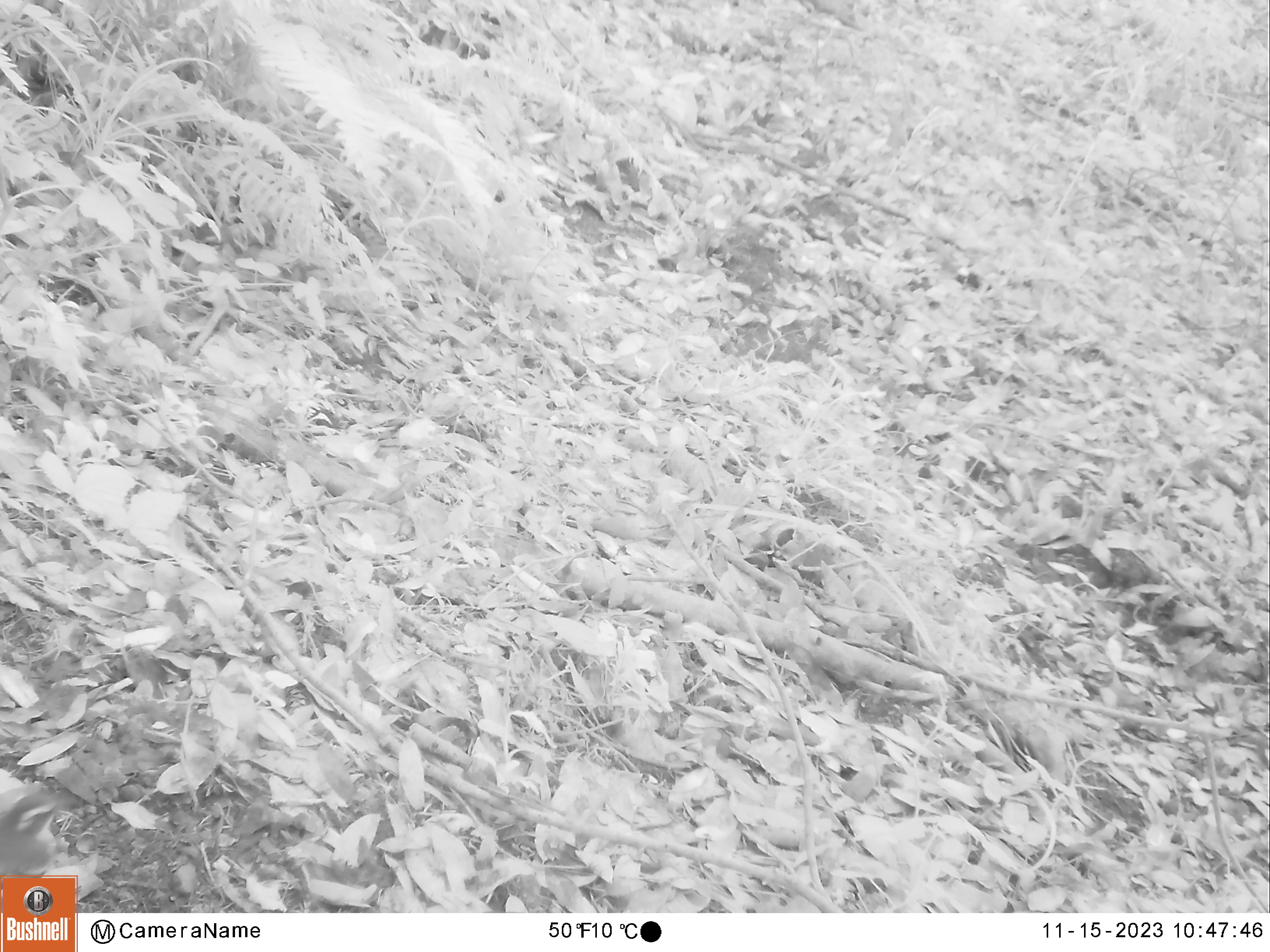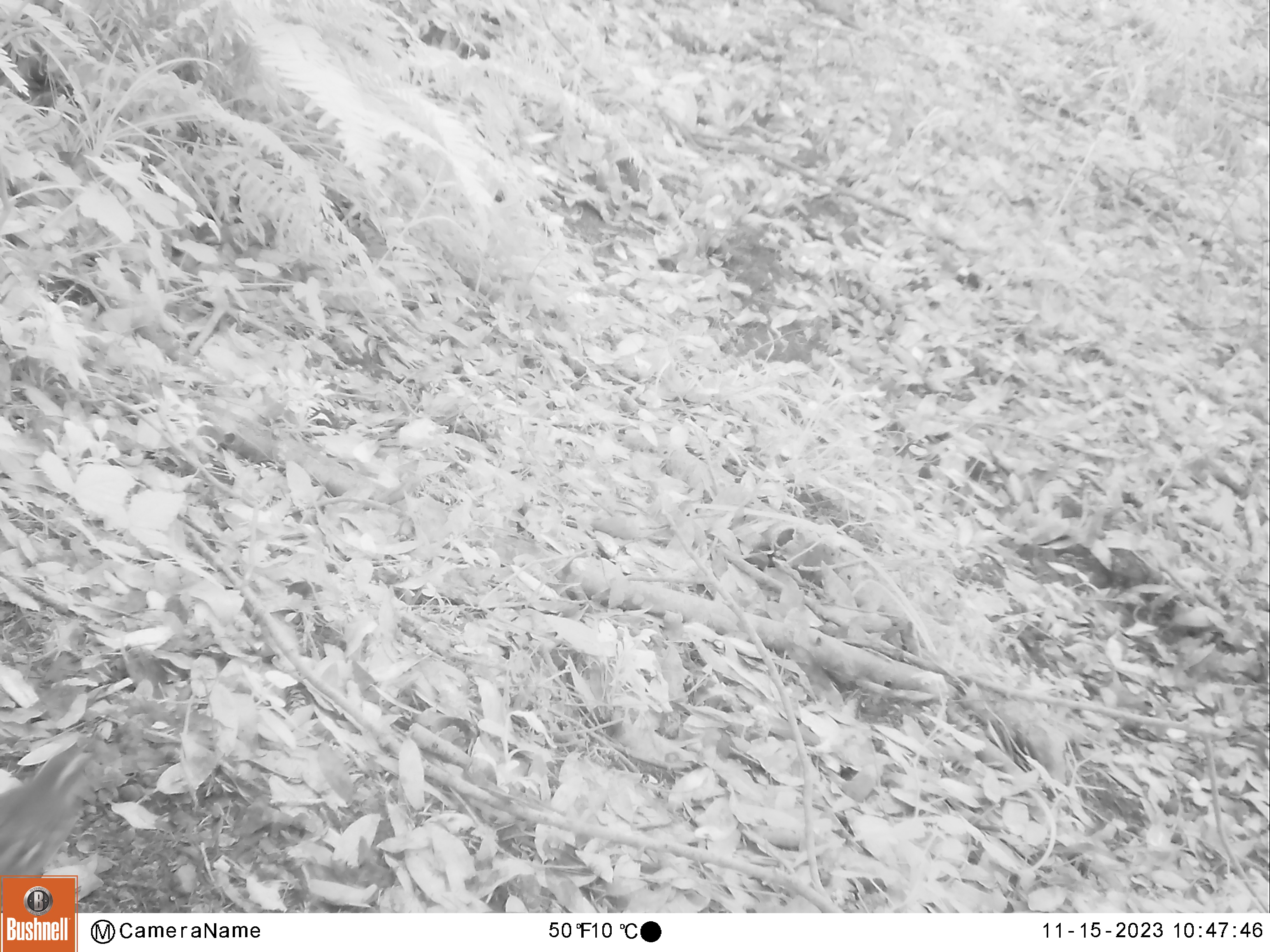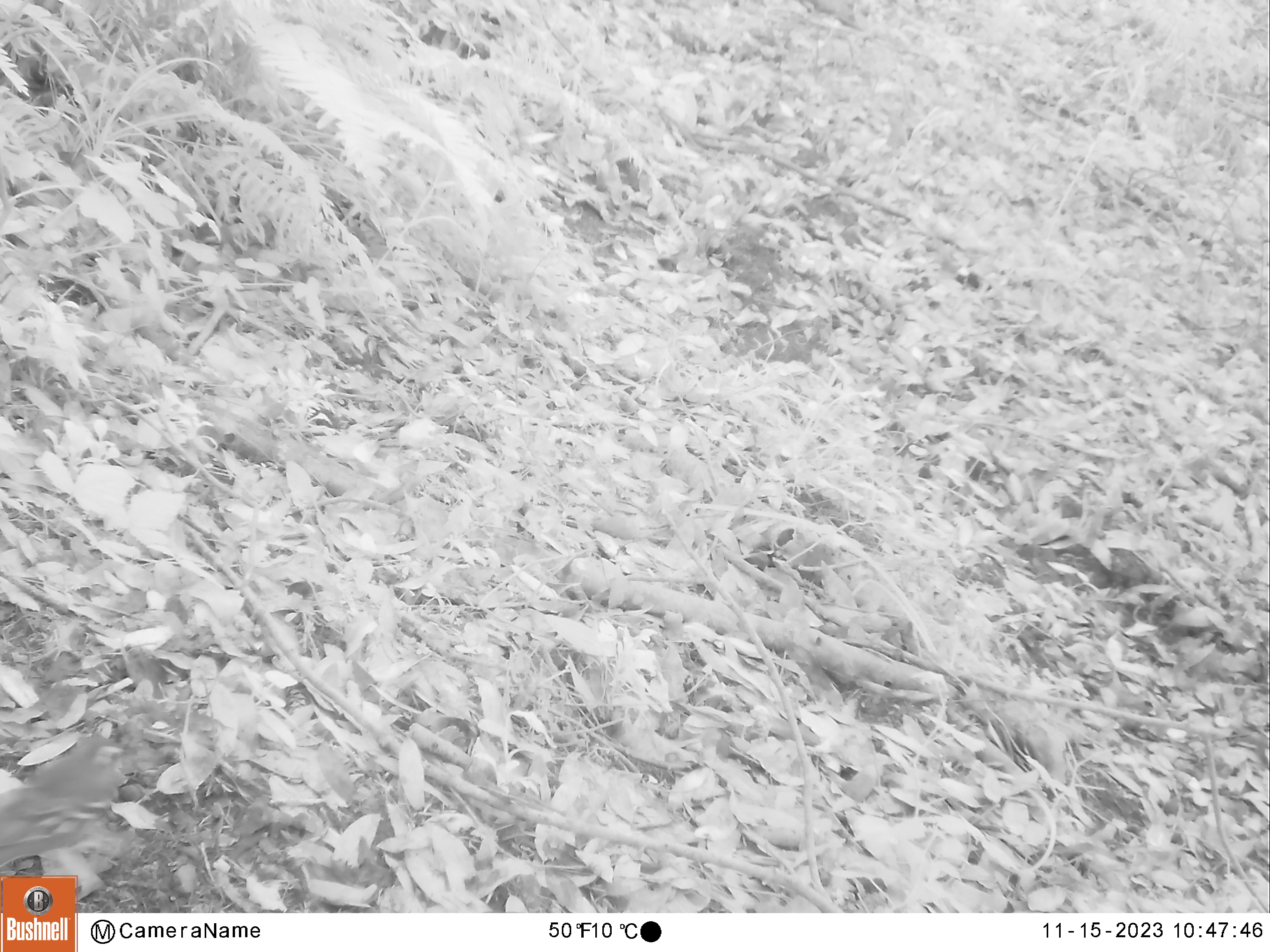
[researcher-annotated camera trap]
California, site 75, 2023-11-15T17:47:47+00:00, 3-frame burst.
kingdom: Animalia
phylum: Chordata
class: Aves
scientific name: Aves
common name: bird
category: unknown bird